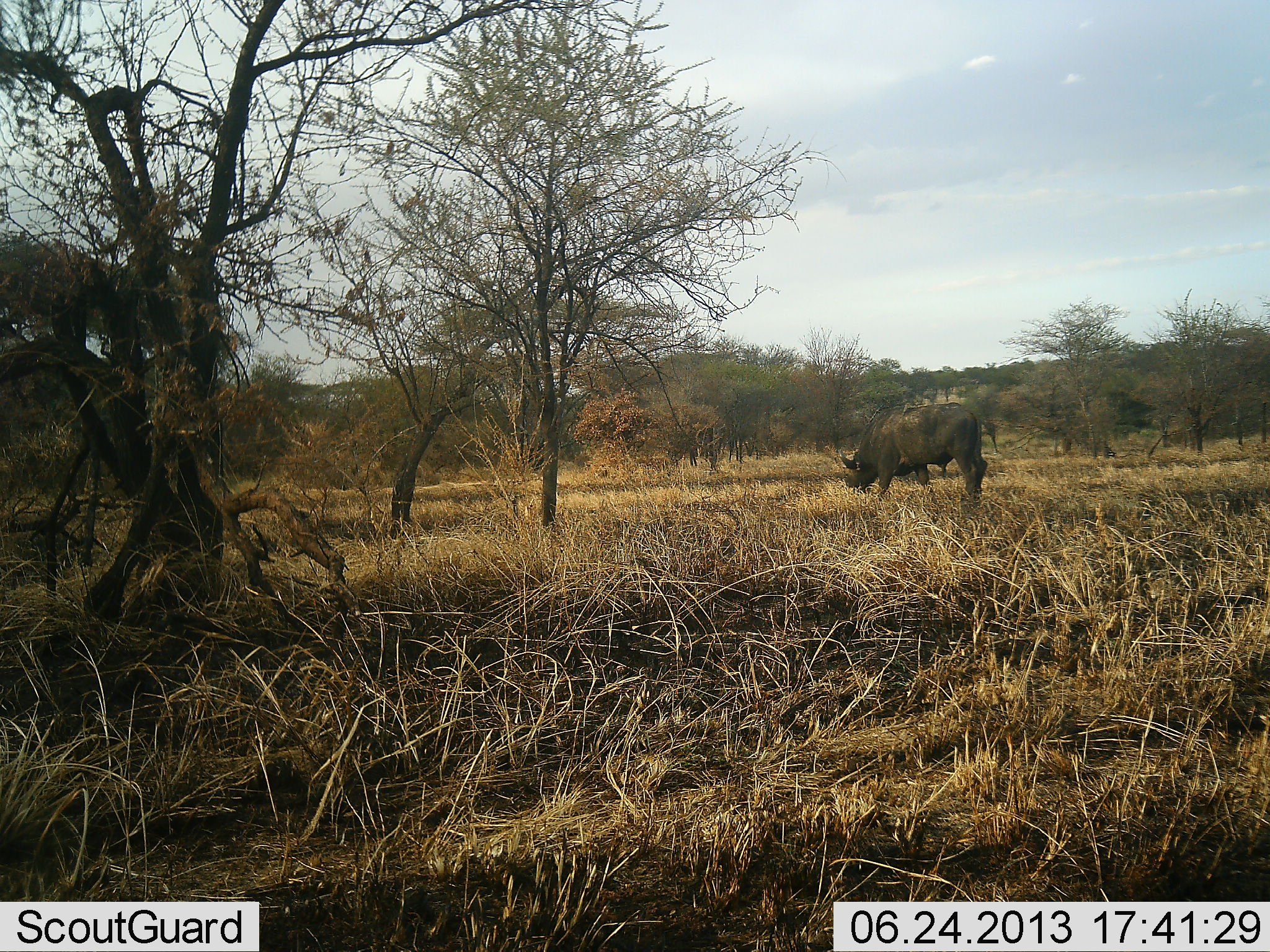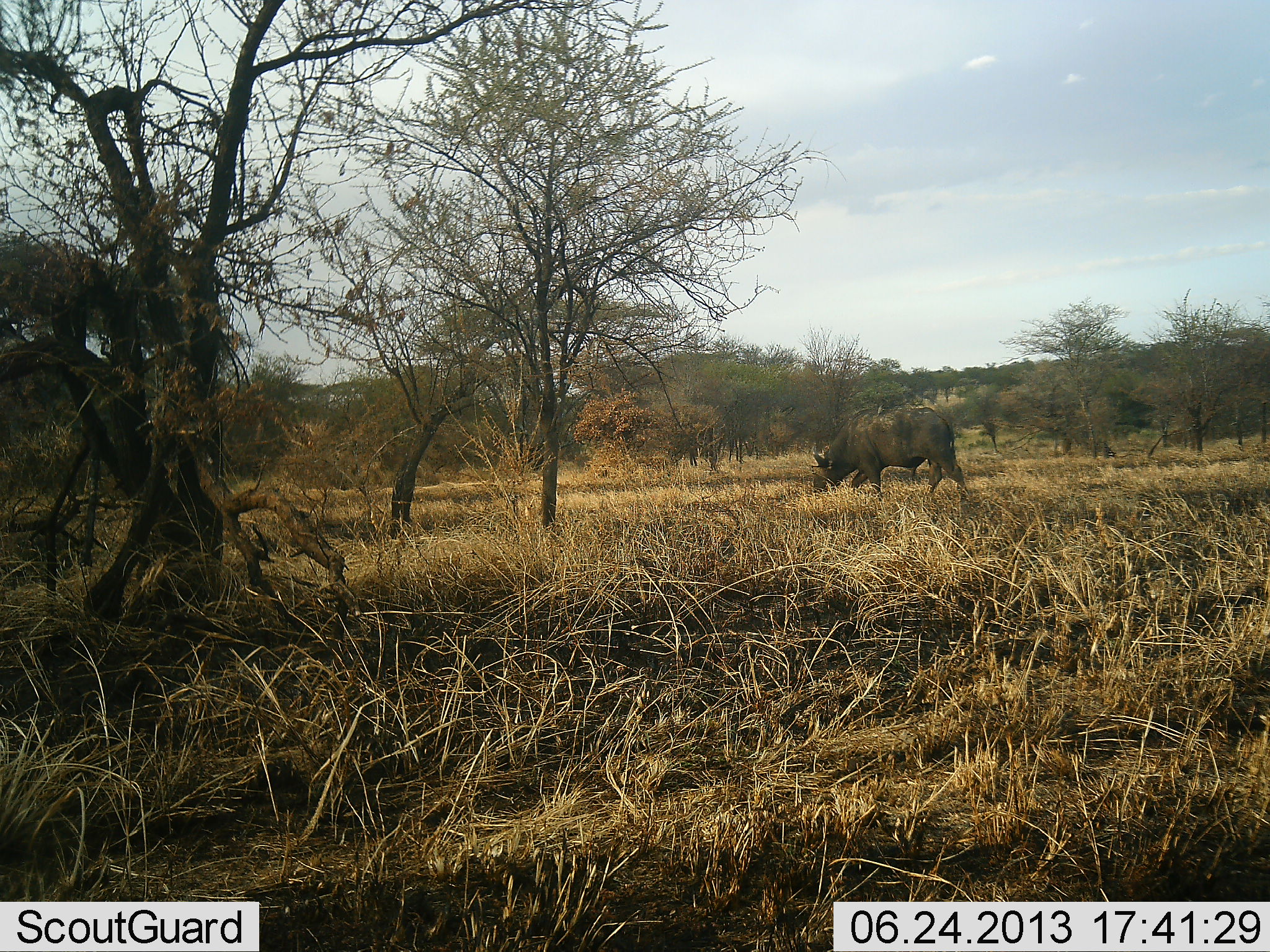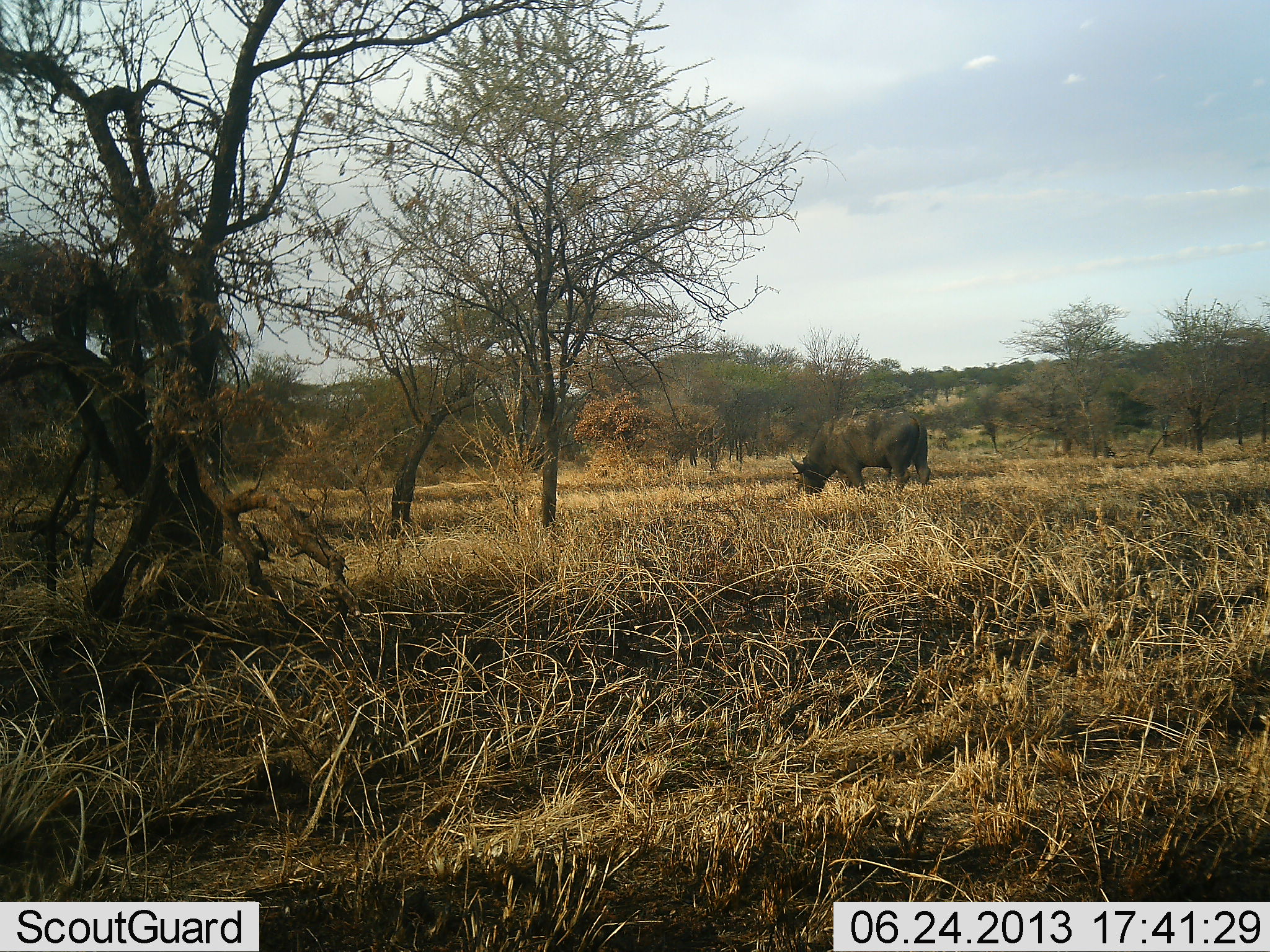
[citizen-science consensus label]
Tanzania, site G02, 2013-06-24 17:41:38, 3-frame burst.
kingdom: Animalia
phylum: Chordata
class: Mammalia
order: Artiodactyla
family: Bovidae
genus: Syncerus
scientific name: Syncerus caffer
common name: cape buffalo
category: buffalo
Buffalo (cape buffalo) (Syncerus caffer), count 1. Behavior (volunteer vote fractions): standing 27%, resting 0%, moving 64%, interacting 0%. Young present (vote fraction): 0%. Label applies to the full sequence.